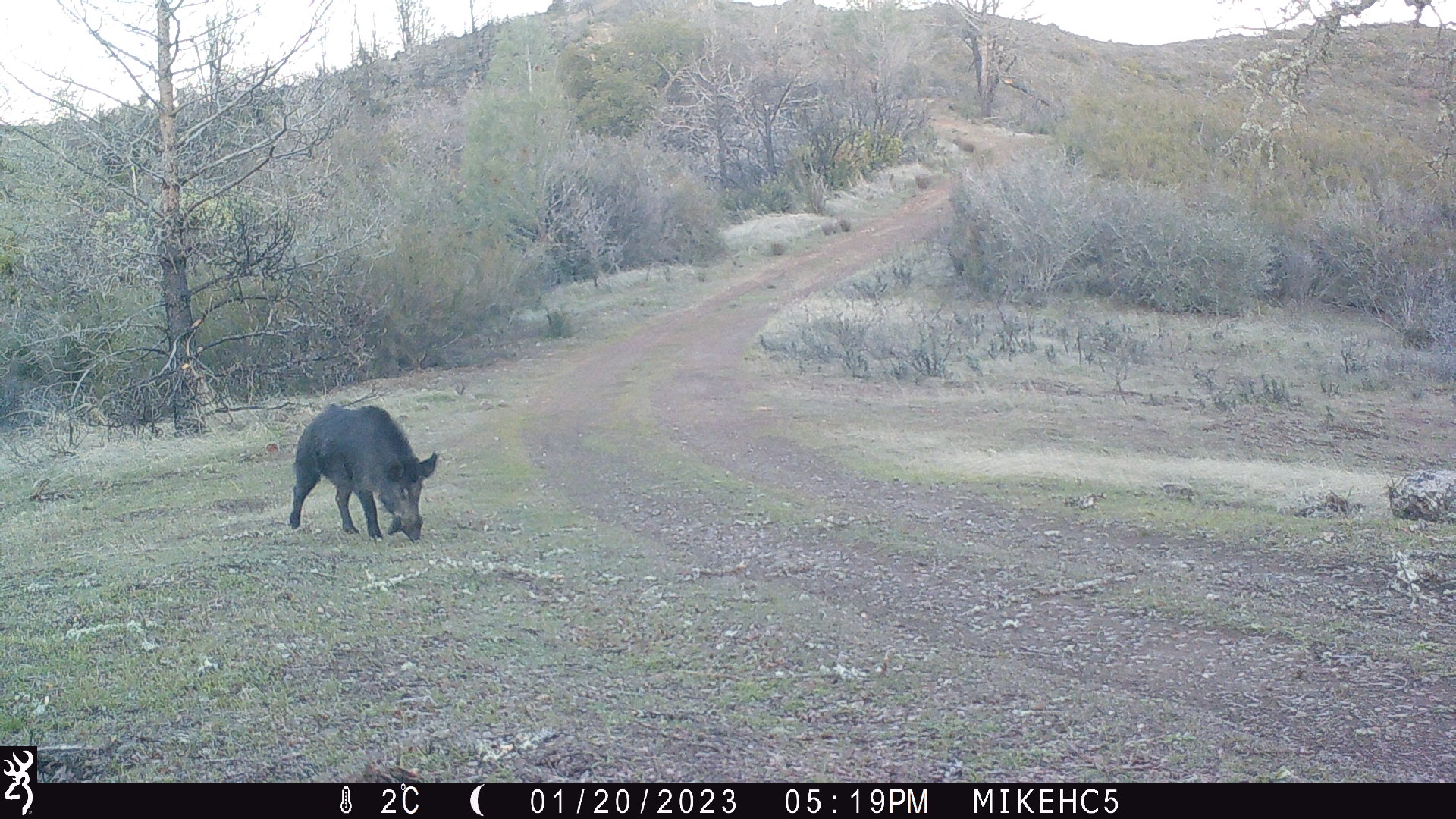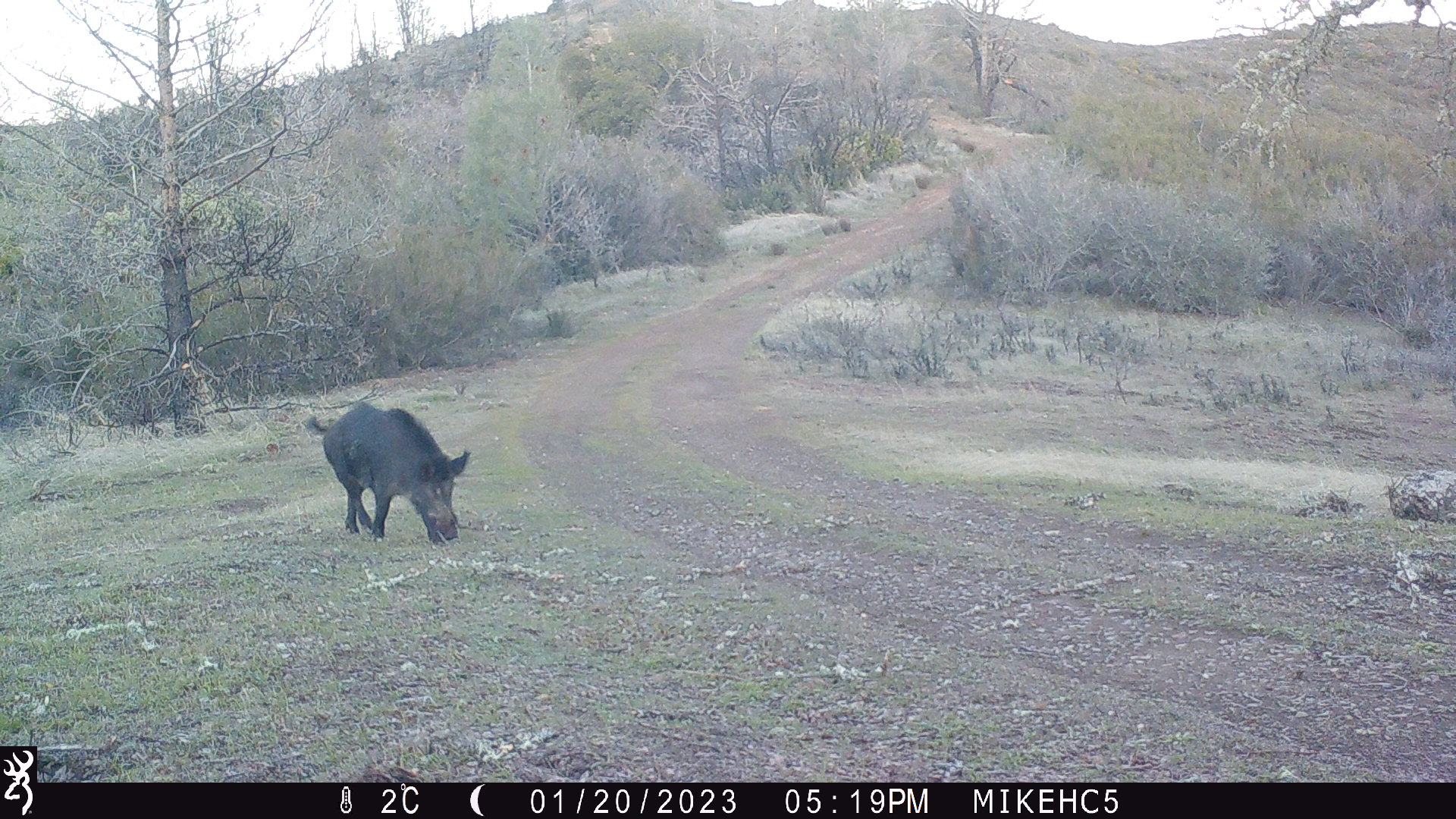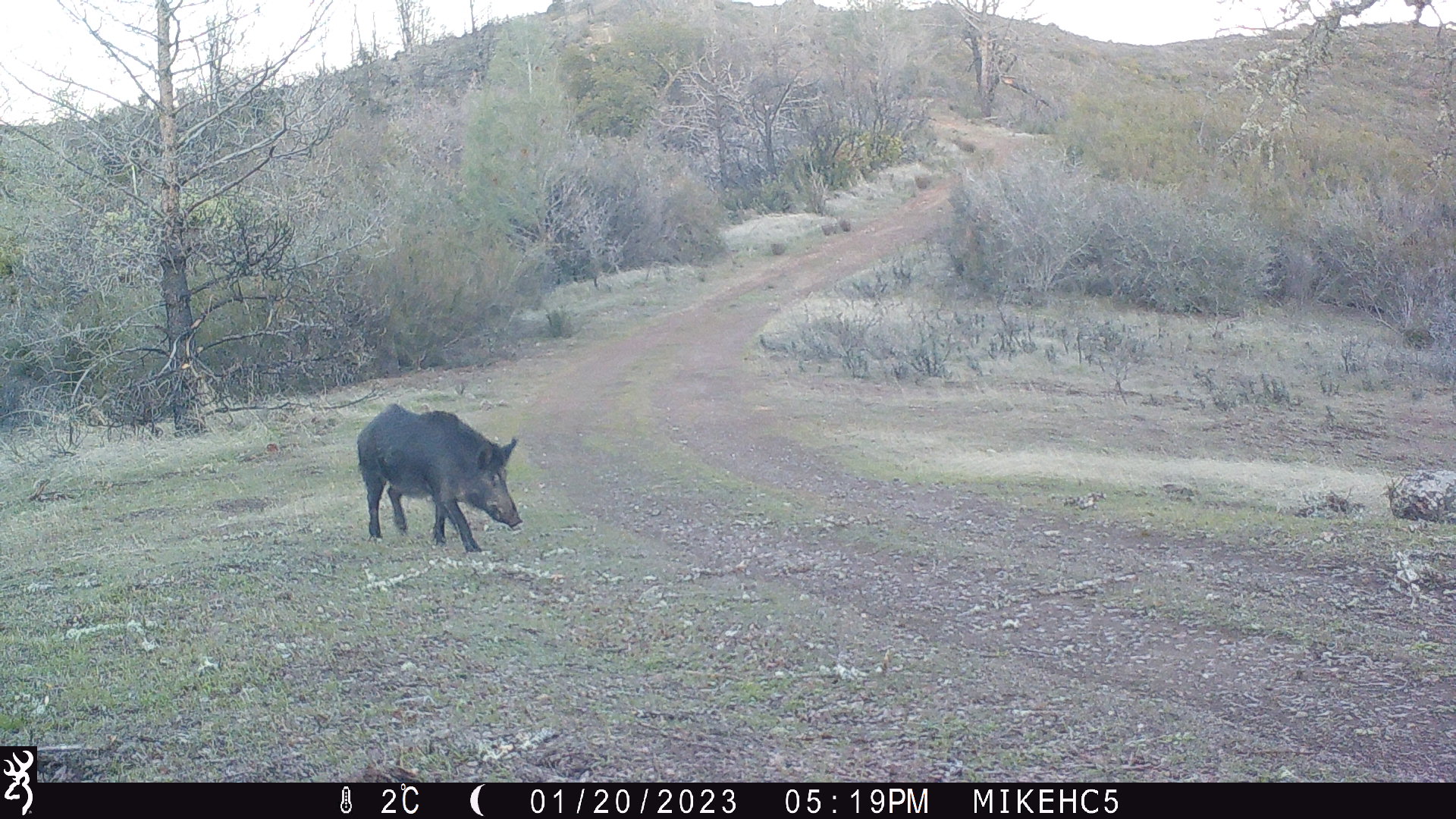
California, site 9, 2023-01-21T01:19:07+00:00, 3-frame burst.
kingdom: Animalia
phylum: Chordata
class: Mammalia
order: Artiodactyla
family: Suidae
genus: Sus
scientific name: Sus scrofa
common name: wild boar